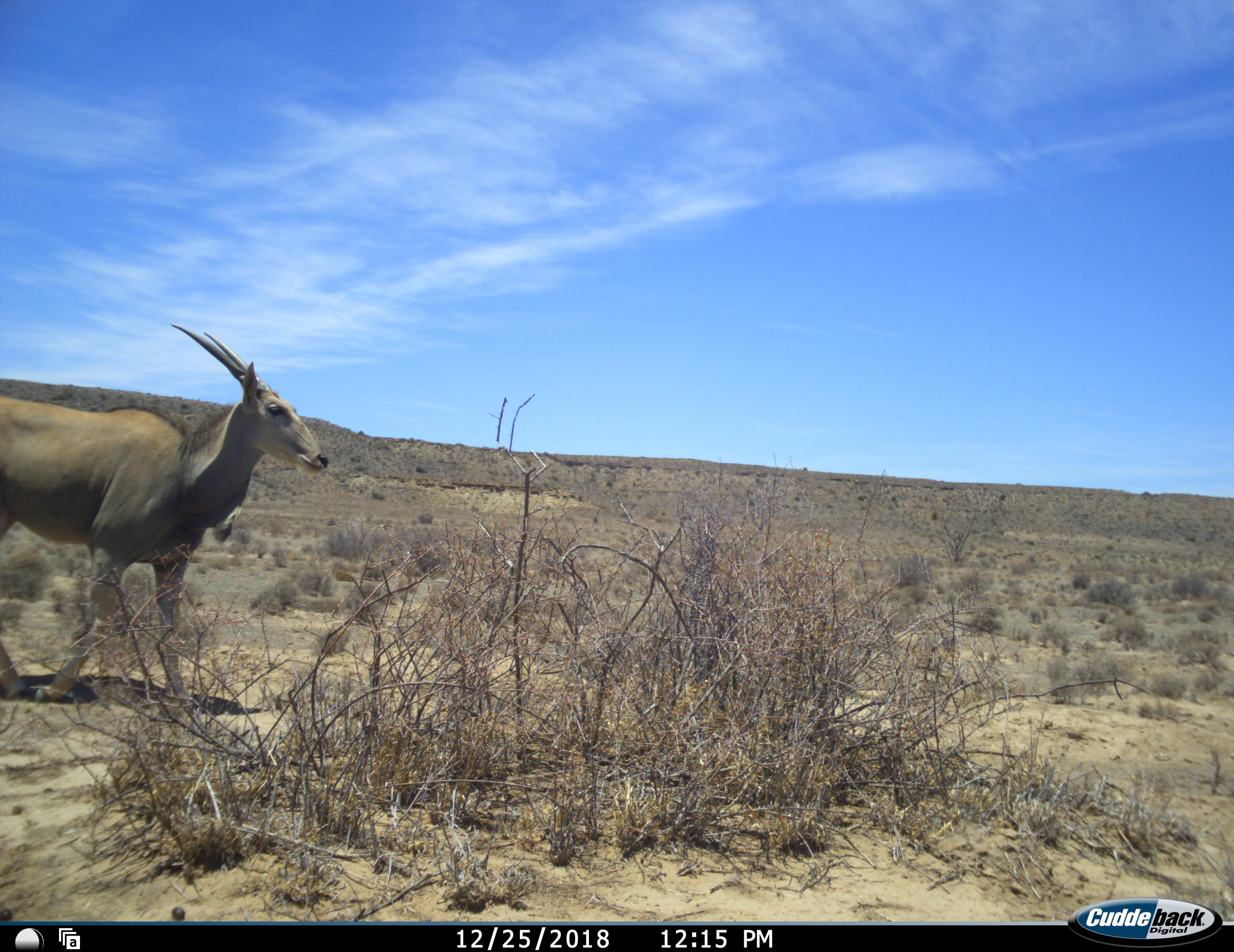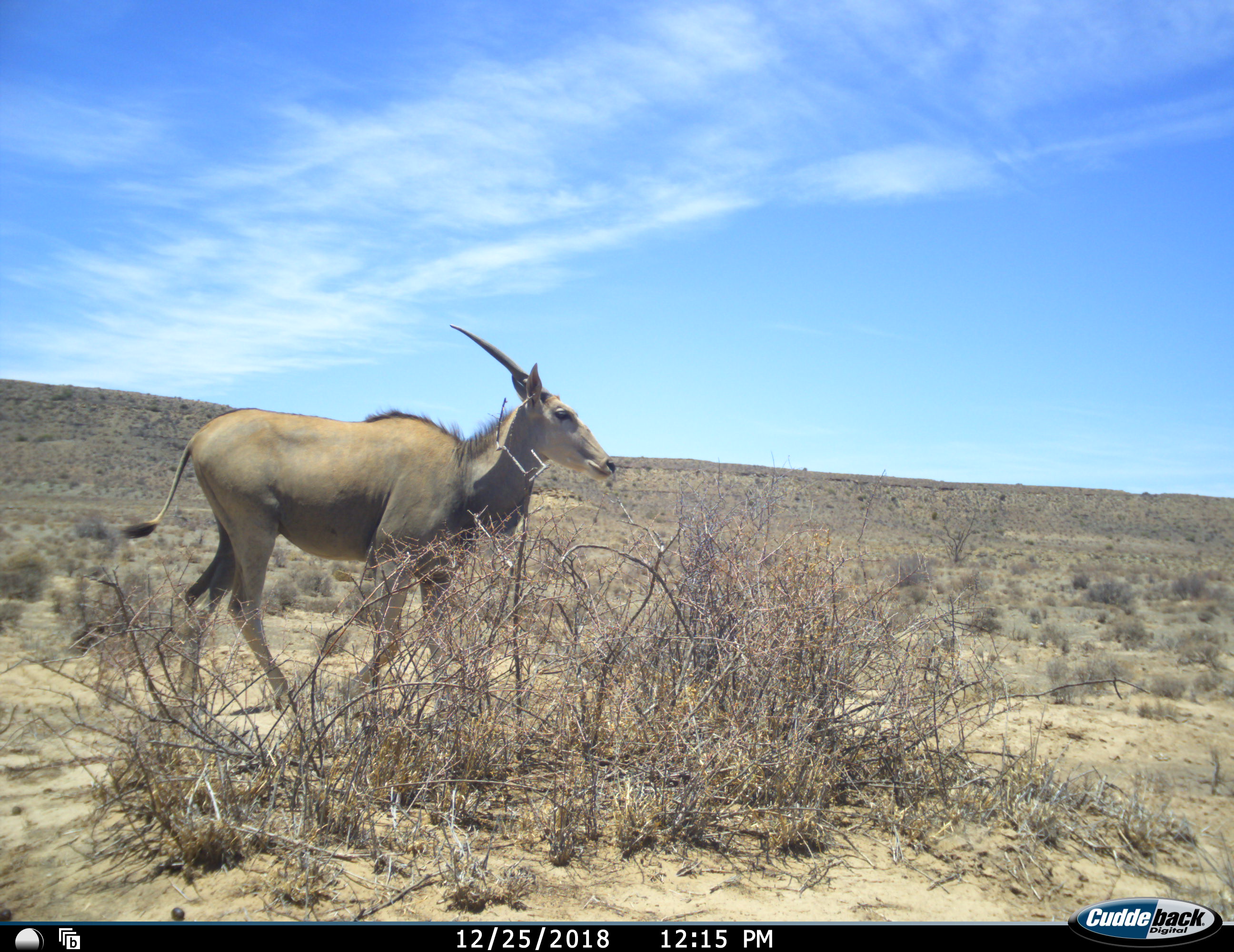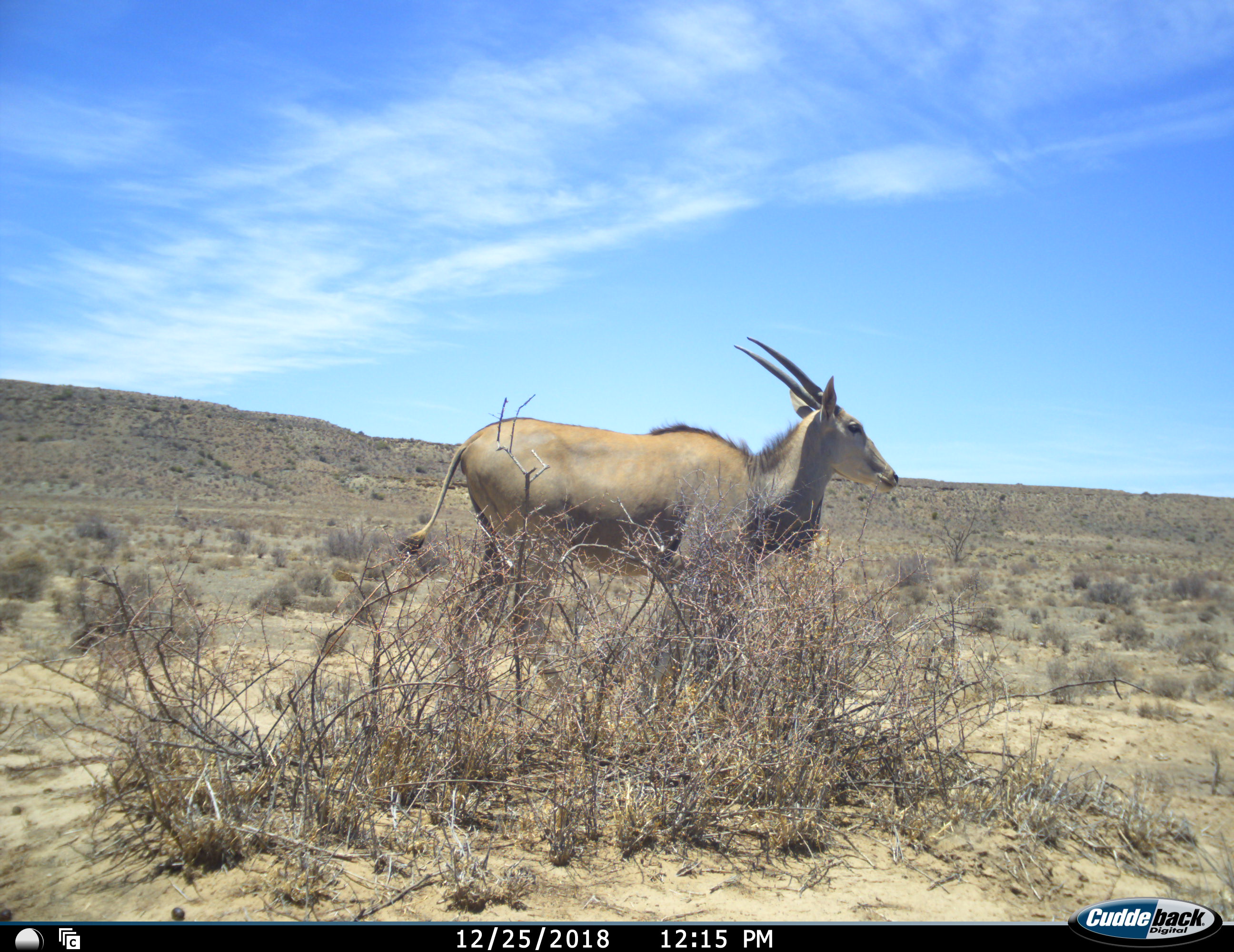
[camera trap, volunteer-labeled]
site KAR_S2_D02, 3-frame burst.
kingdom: Animalia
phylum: Chordata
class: Mammalia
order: Artiodactyla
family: Bovidae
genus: Tragelaphus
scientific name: Tragelaphus oryx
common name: eland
Eland (Tragelaphus oryx), count 1. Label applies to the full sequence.